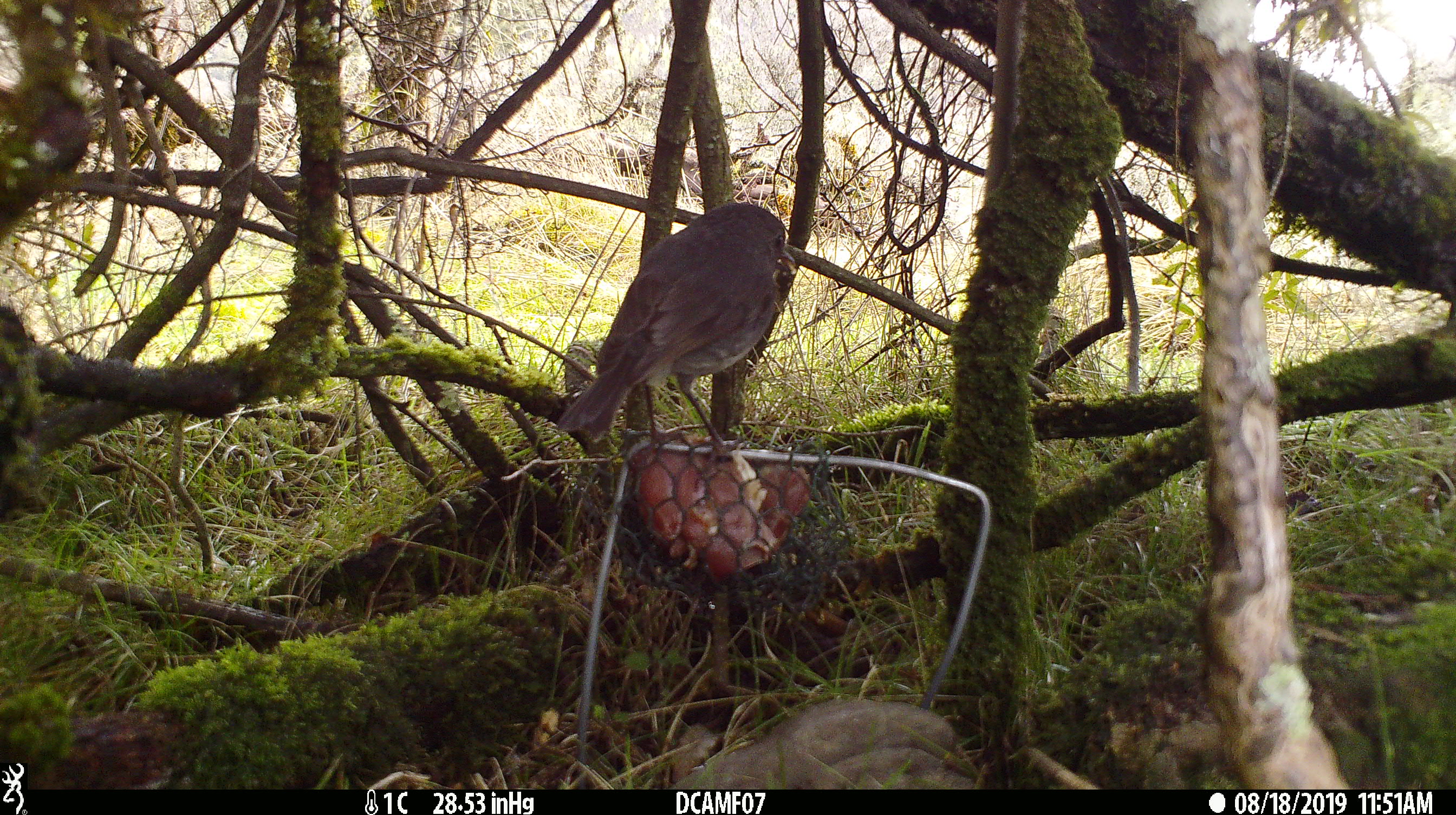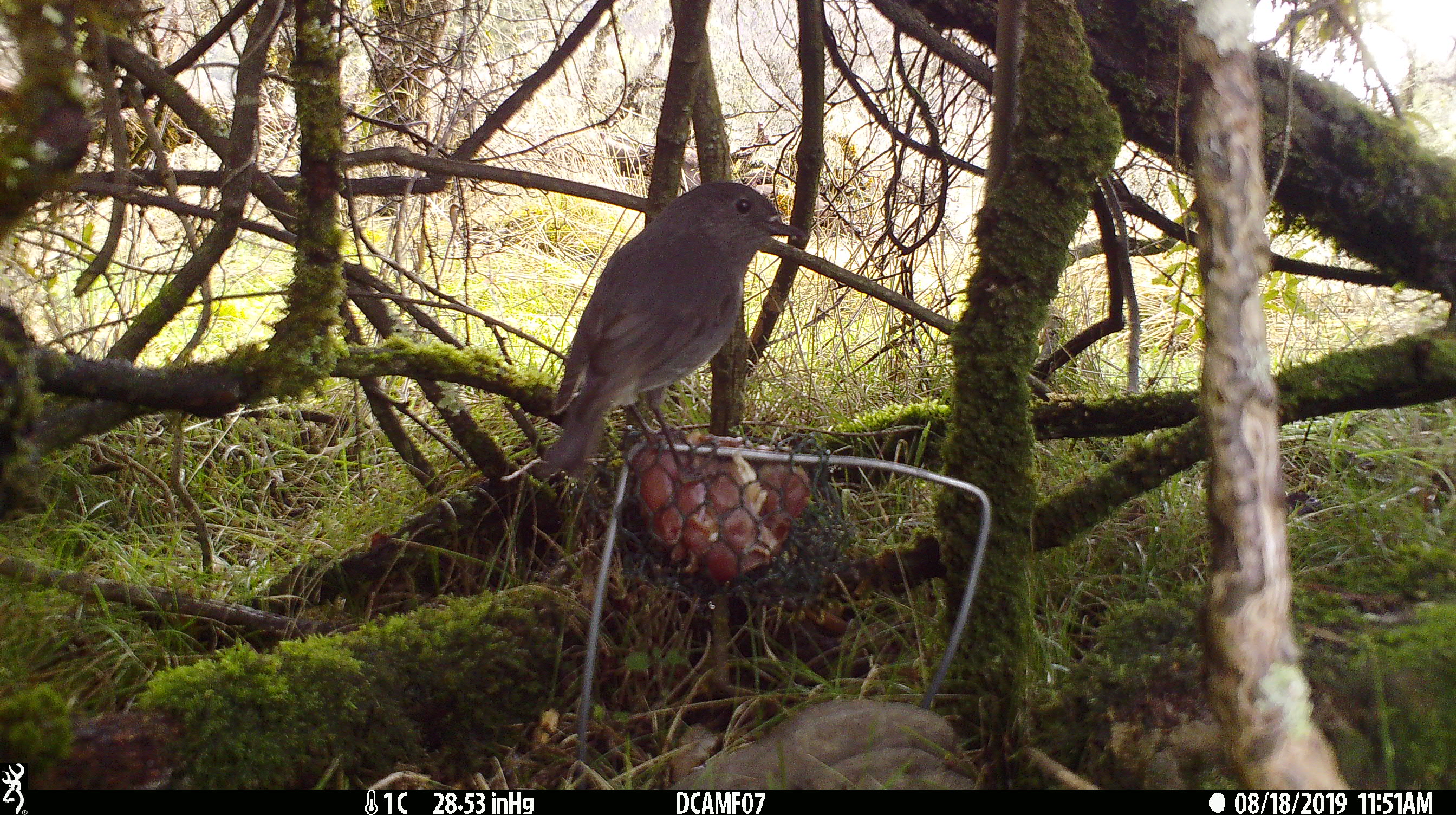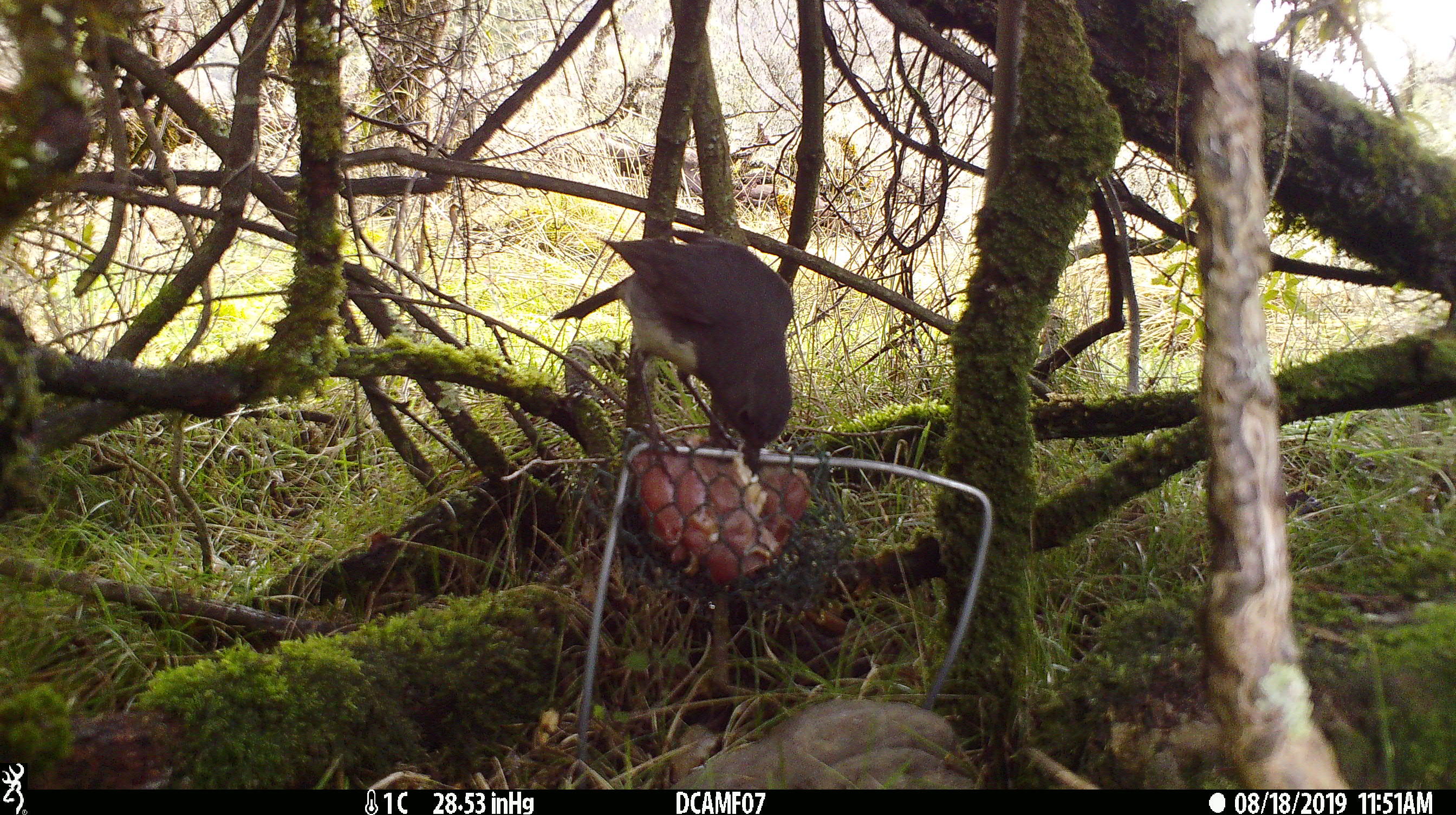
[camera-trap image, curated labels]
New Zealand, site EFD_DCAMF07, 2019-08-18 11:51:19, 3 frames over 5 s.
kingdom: Animalia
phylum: Chordata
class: Aves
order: Passeriformes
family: Petroicidae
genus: Petroica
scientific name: Petroica australis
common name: new zealand robin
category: robin